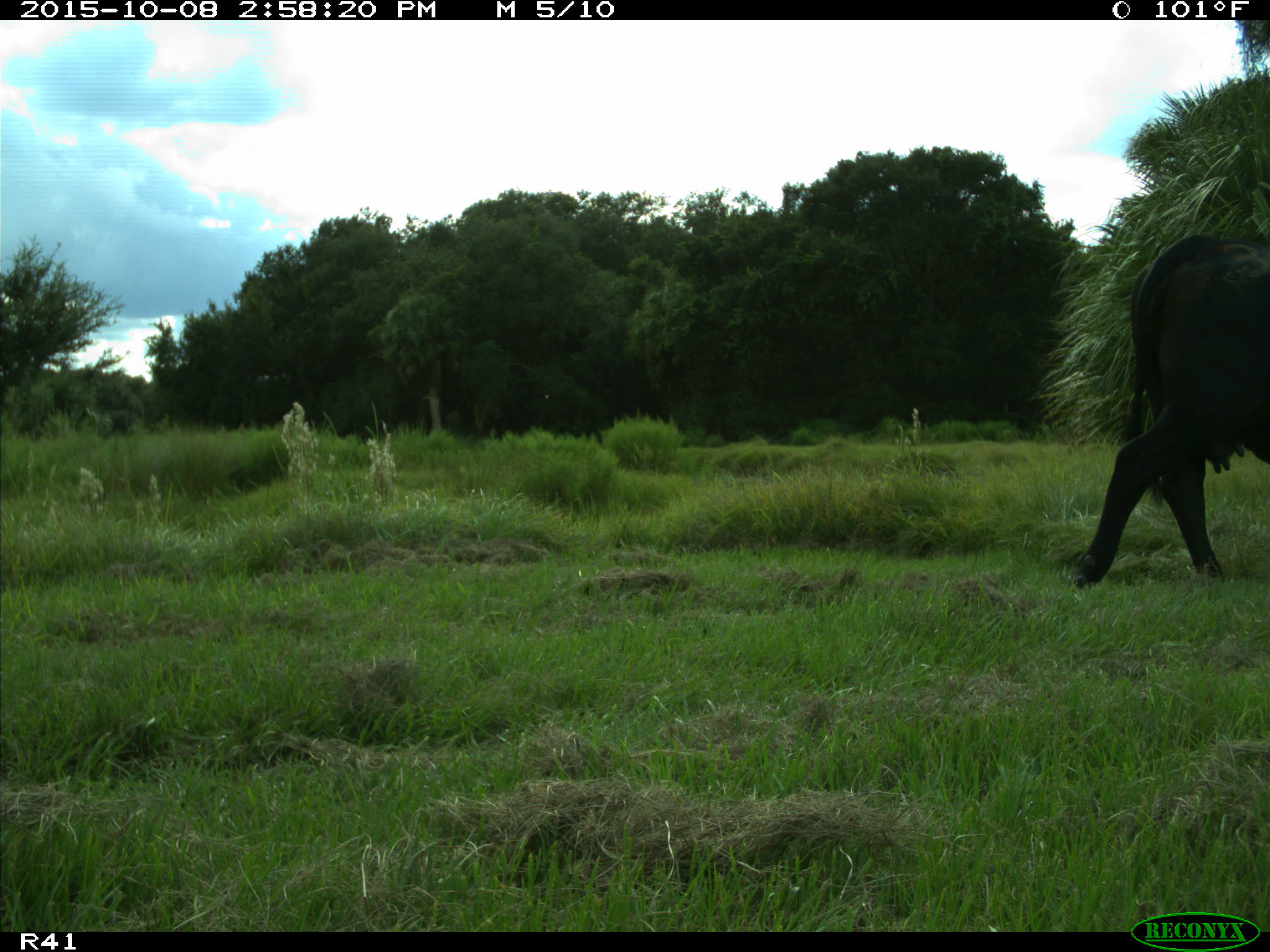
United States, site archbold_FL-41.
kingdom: Animalia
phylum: Chordata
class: Mammalia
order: Artiodactyla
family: Bovidae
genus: Bos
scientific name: Bos taurus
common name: domestic cow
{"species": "Bos taurus (domestic cow)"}